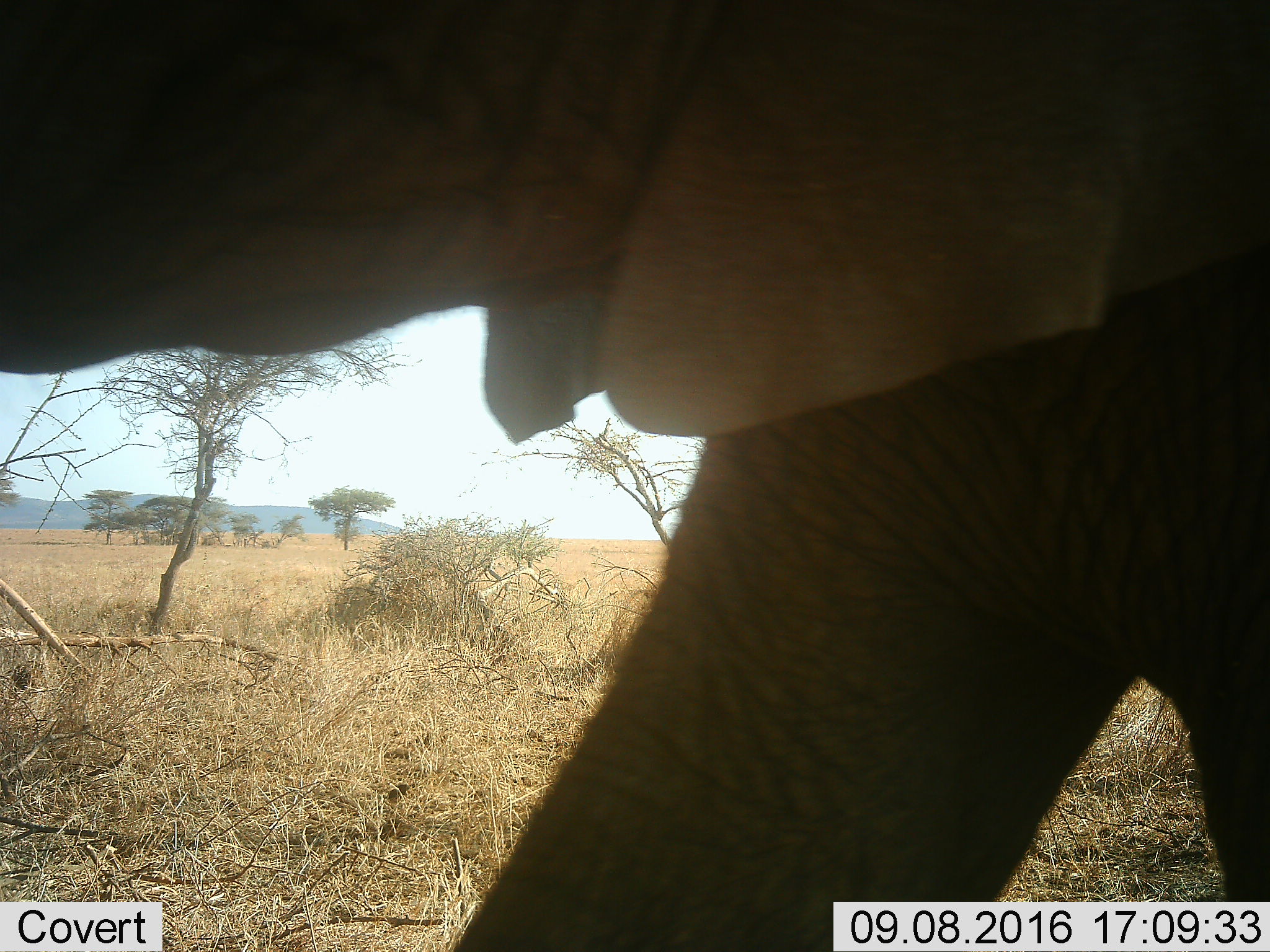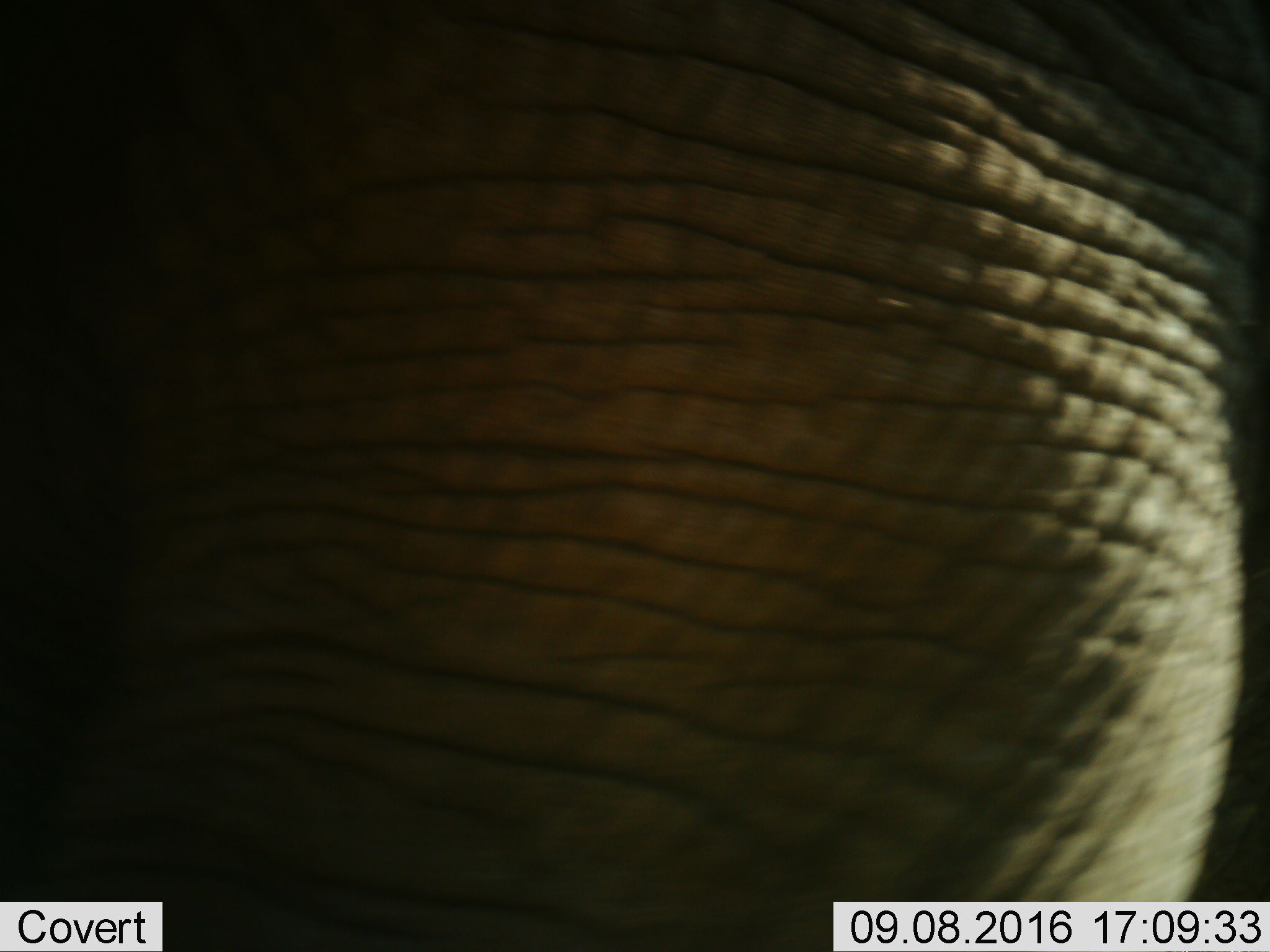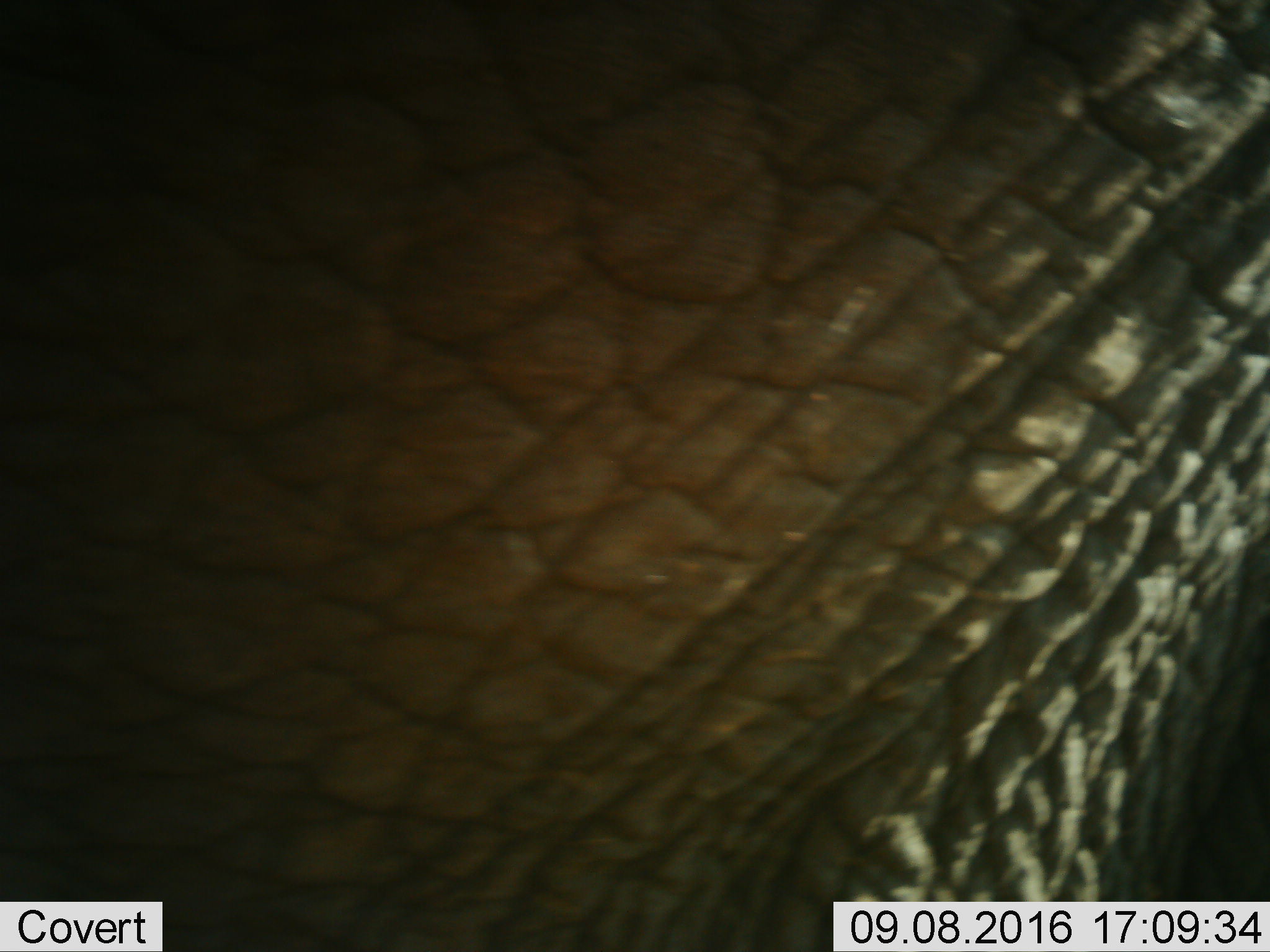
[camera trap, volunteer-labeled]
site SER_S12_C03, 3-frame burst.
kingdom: Animalia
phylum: Chordata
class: Mammalia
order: Proboscidea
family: Elephantidae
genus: Loxodonta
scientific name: Loxodonta africana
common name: african bush elephant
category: elephant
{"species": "elephant (african bush elephant) (Loxodonta africana)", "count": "1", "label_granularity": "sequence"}